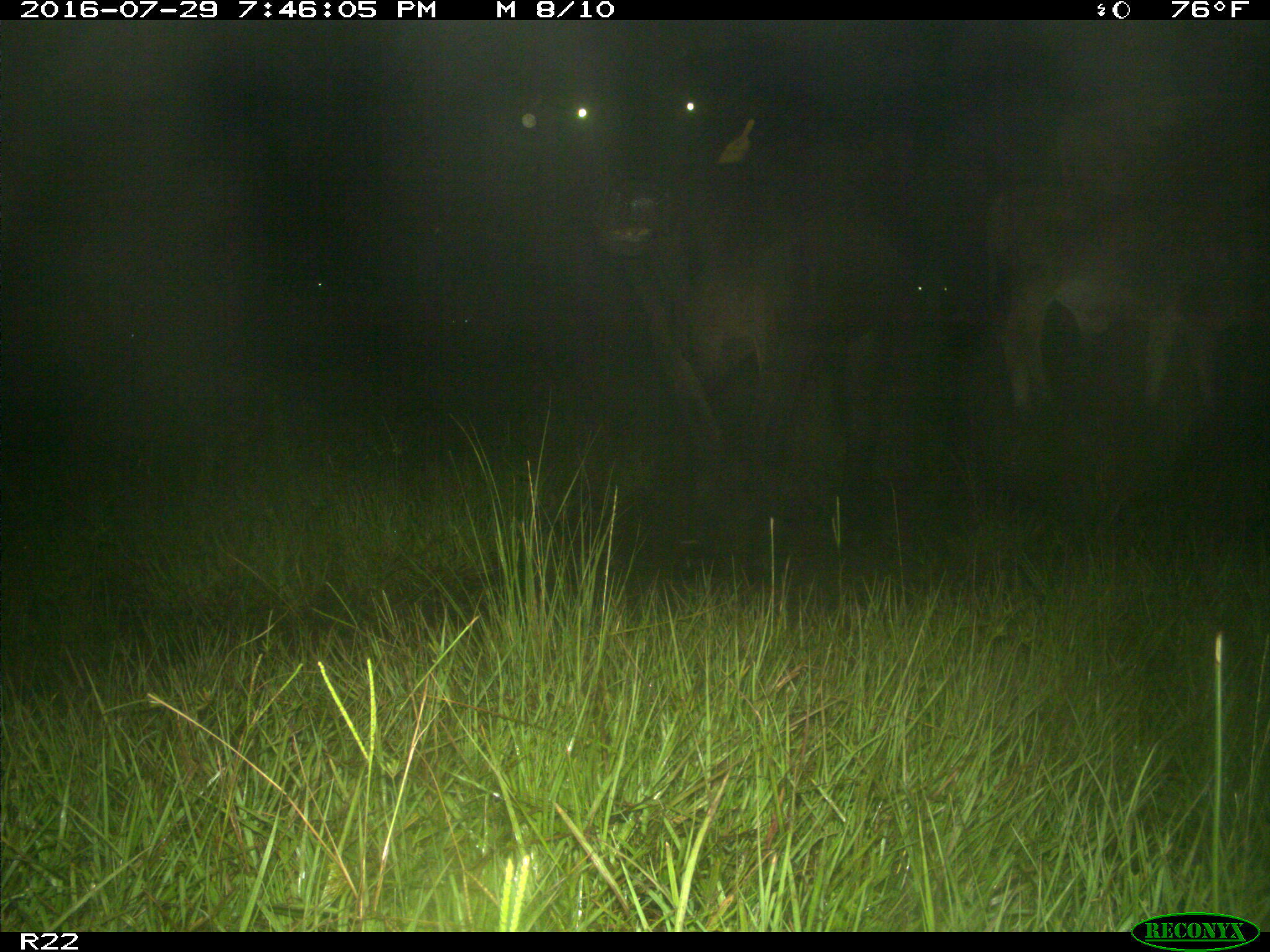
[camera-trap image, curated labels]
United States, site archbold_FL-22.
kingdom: Animalia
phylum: Chordata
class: Mammalia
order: Artiodactyla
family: Bovidae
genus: Bos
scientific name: Bos taurus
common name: domestic cow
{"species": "Bos taurus (domestic cow)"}